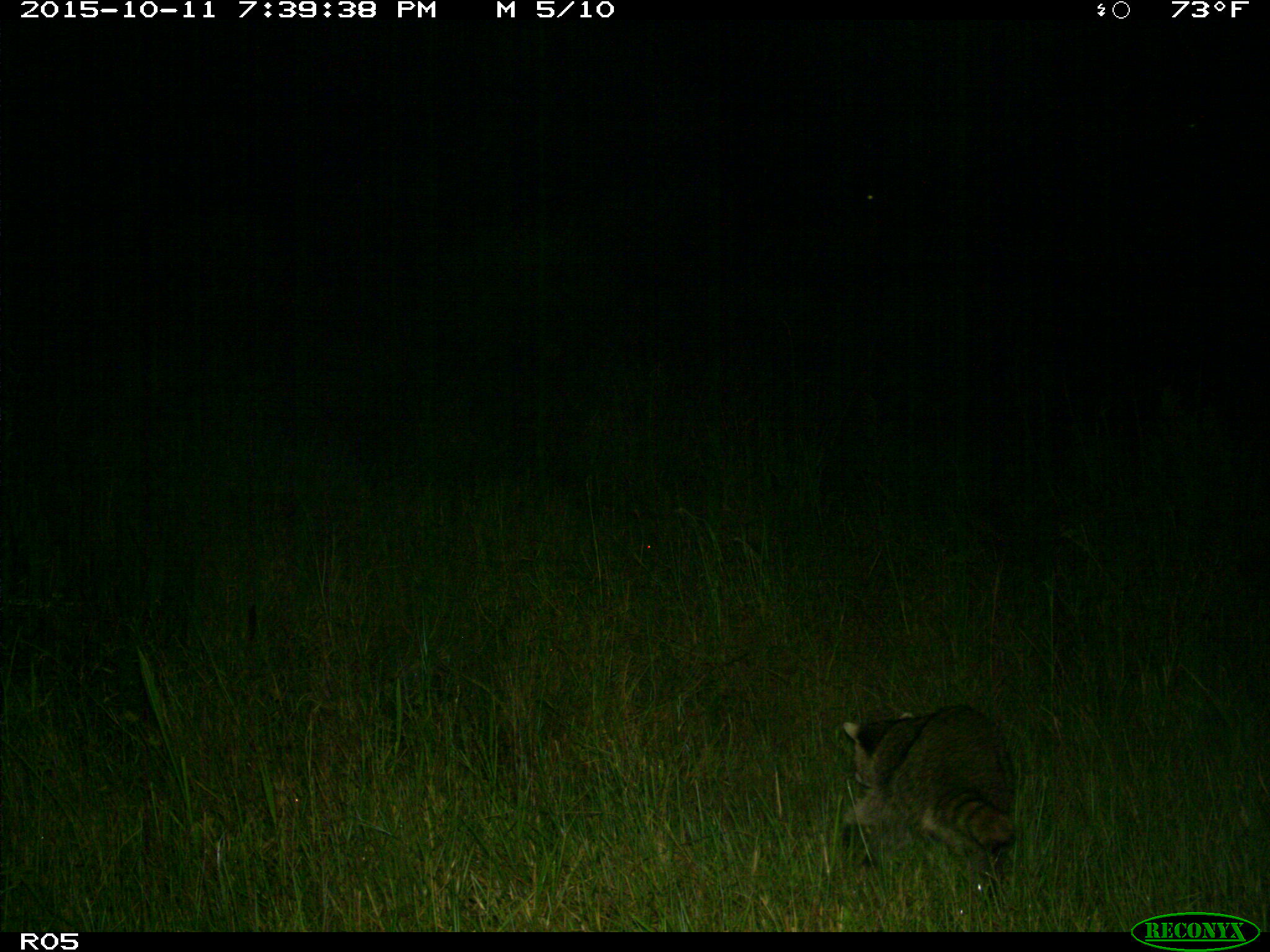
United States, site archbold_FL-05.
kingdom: Animalia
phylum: Chordata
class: Mammalia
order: Carnivora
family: Procyonidae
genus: Procyon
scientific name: Procyon lotor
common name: common raccoon